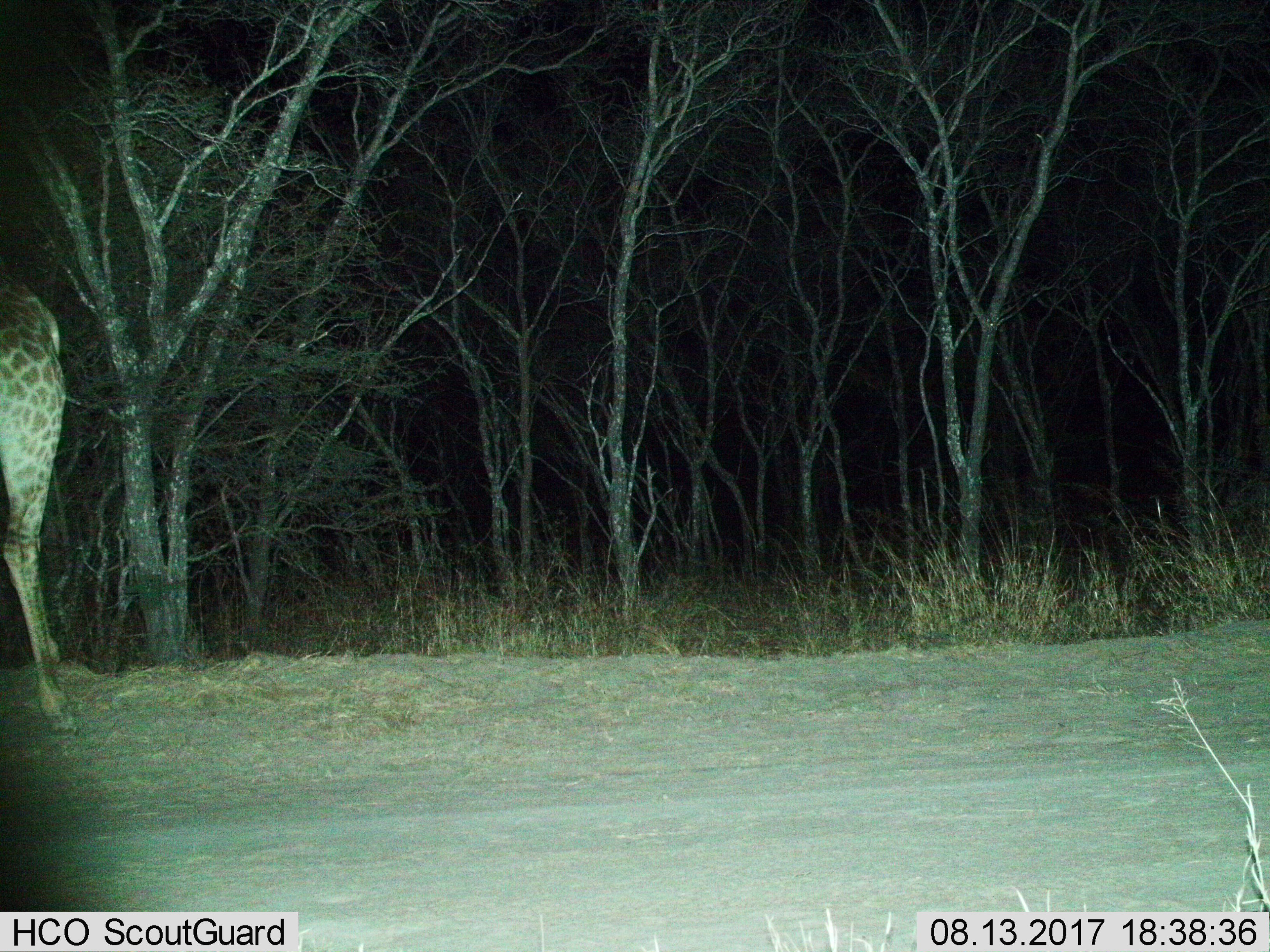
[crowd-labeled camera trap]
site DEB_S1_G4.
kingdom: Animalia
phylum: Chordata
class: Mammalia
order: Artiodactyla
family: Giraffidae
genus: Giraffa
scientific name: Giraffa camelopardalis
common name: giraffe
Giraffe (Giraffa camelopardalis), count 1. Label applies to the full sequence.